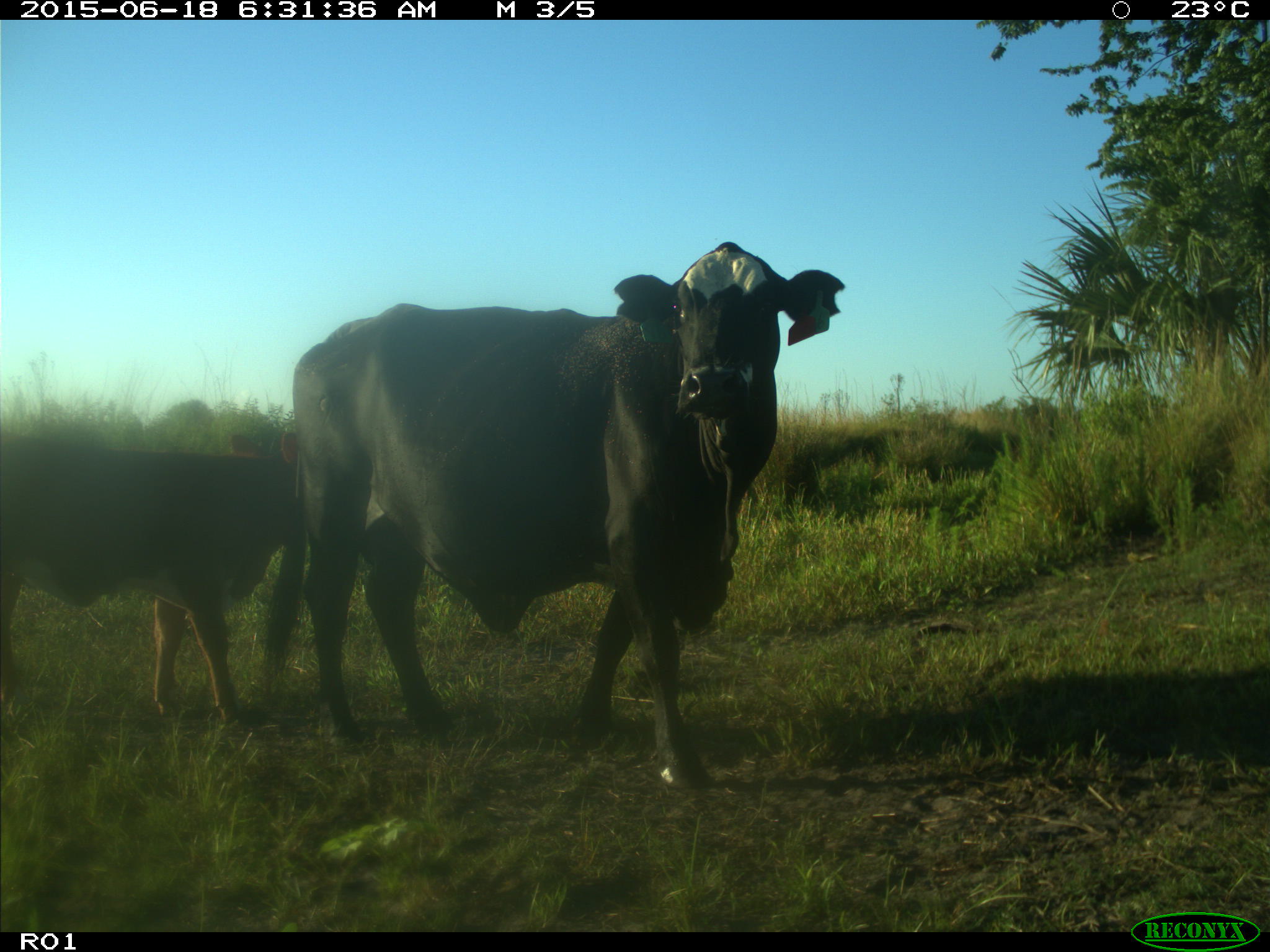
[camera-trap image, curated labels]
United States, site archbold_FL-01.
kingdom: Animalia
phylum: Chordata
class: Mammalia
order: Artiodactyla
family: Bovidae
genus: Bos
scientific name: Bos taurus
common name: domestic cow